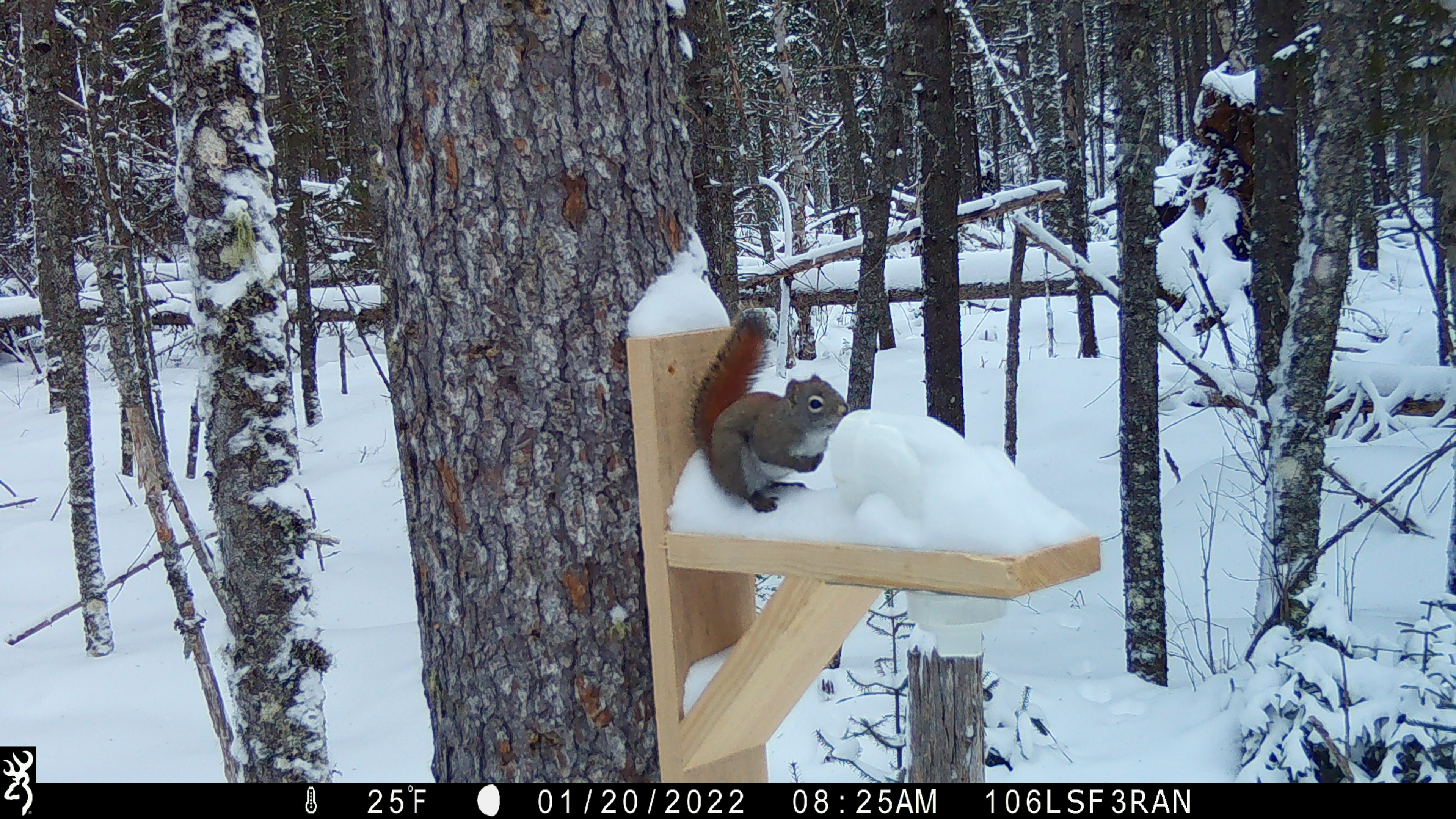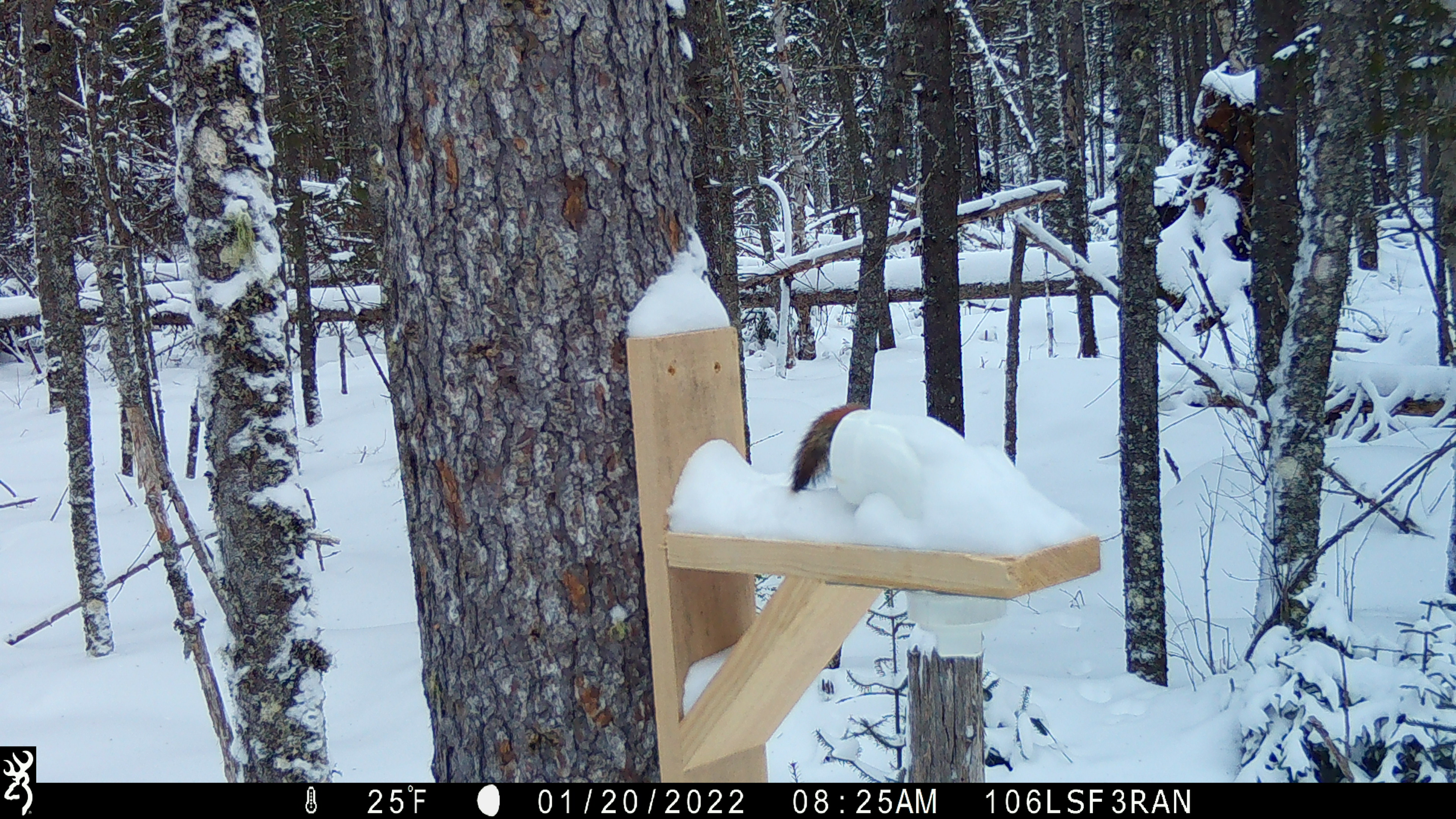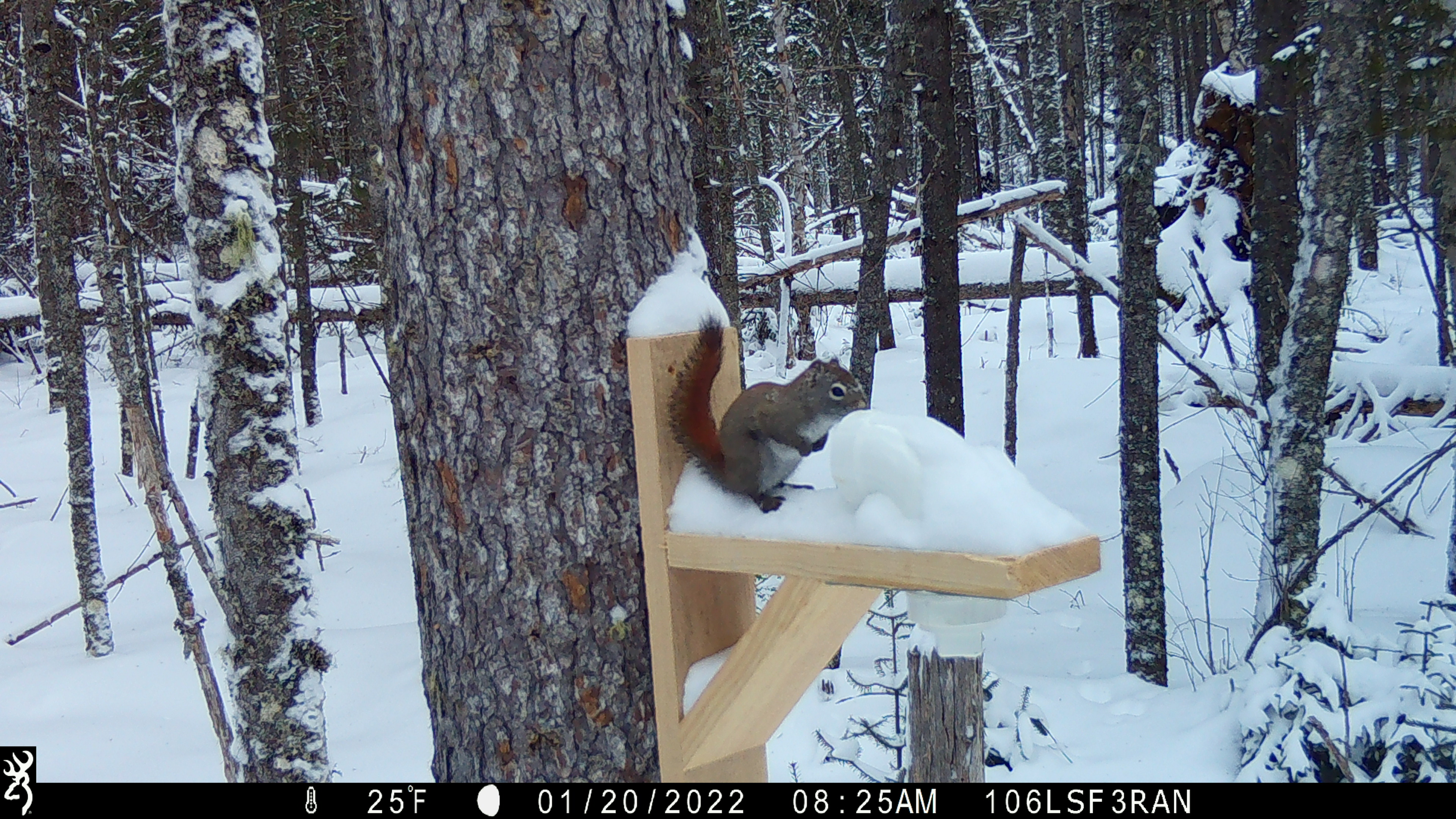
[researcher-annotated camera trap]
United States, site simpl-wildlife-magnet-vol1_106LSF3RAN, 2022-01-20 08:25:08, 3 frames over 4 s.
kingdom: Animalia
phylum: Chordata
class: Mammalia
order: Rodentia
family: Sciuridae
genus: Tamiasciurus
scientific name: Tamiasciurus hudsonicus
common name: red squirrel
Red squirrel (Tamiasciurus hudsonicus).